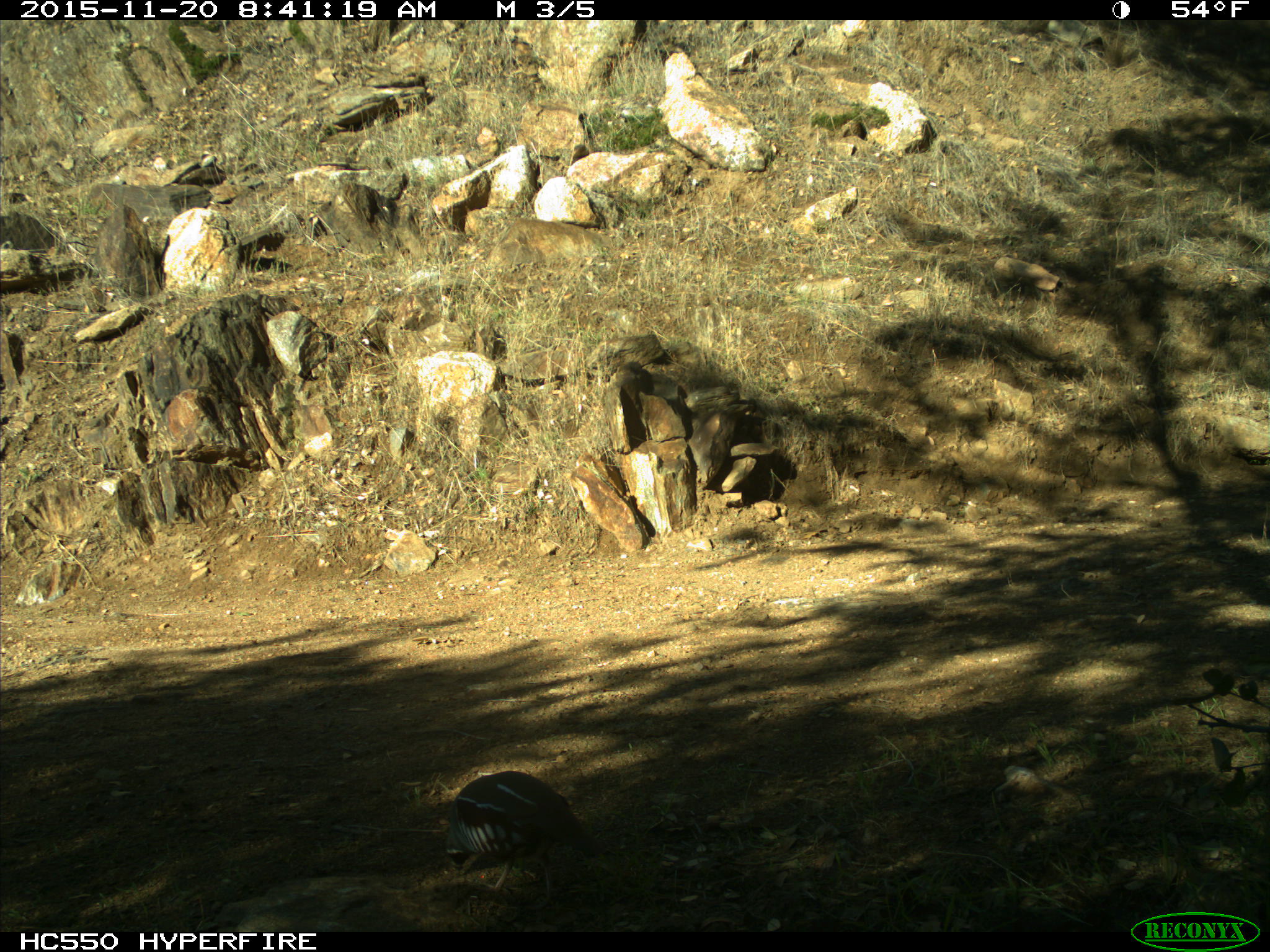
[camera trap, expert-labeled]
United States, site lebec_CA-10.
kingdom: Animalia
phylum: Chordata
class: Aves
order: Galliformes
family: Odontophoridae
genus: Callipepla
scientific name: Callipepla californica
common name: california quail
Callipepla californica (california quail).